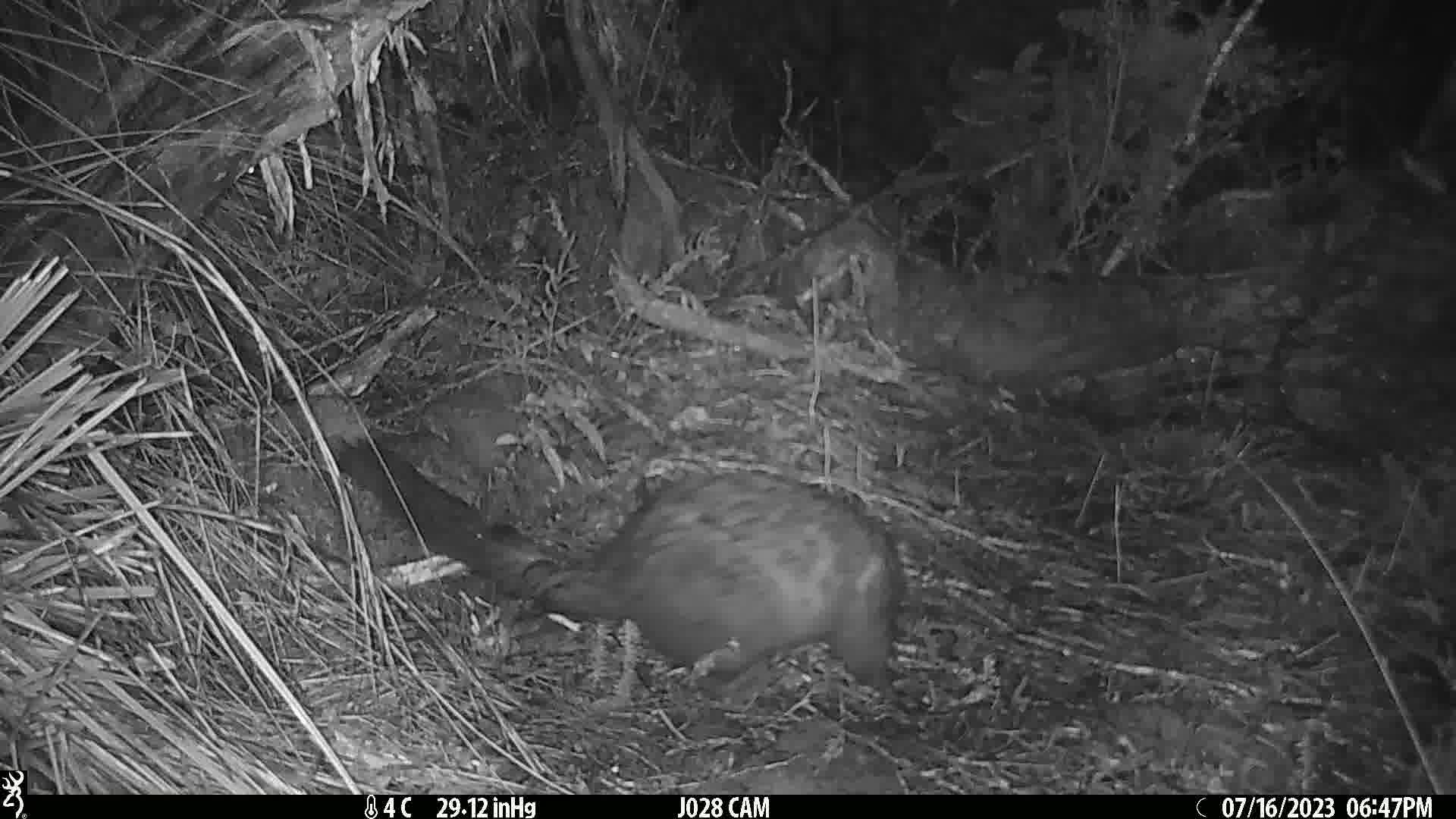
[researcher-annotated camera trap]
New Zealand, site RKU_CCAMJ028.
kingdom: Animalia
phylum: Chordata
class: Mammalia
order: Diprotodontia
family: Phalangeridae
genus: Trichosurus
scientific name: Trichosurus vulpecula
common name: common brushtail possum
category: possum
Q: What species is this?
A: Possum (common brushtail possum) (Trichosurus vulpecula).